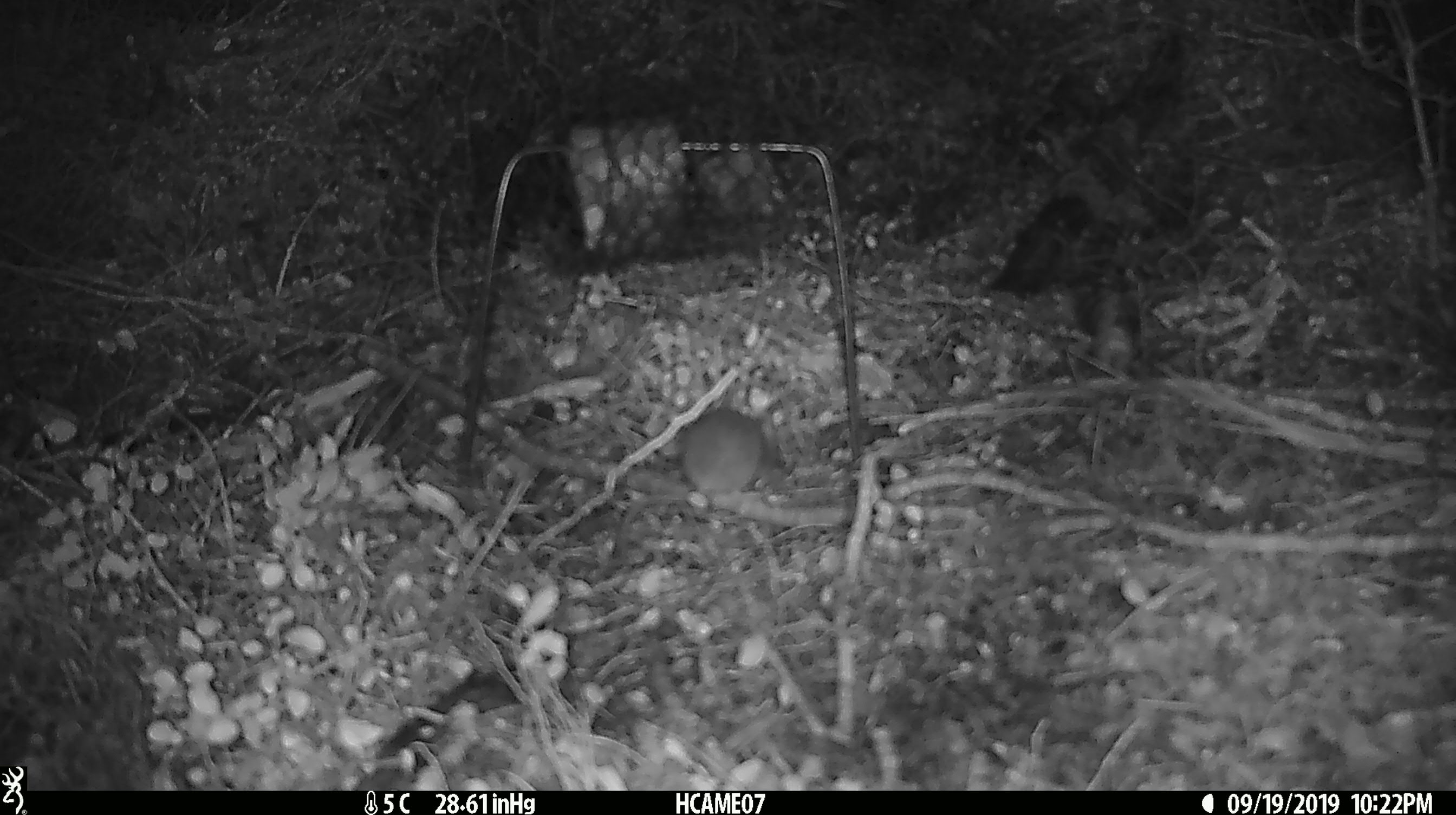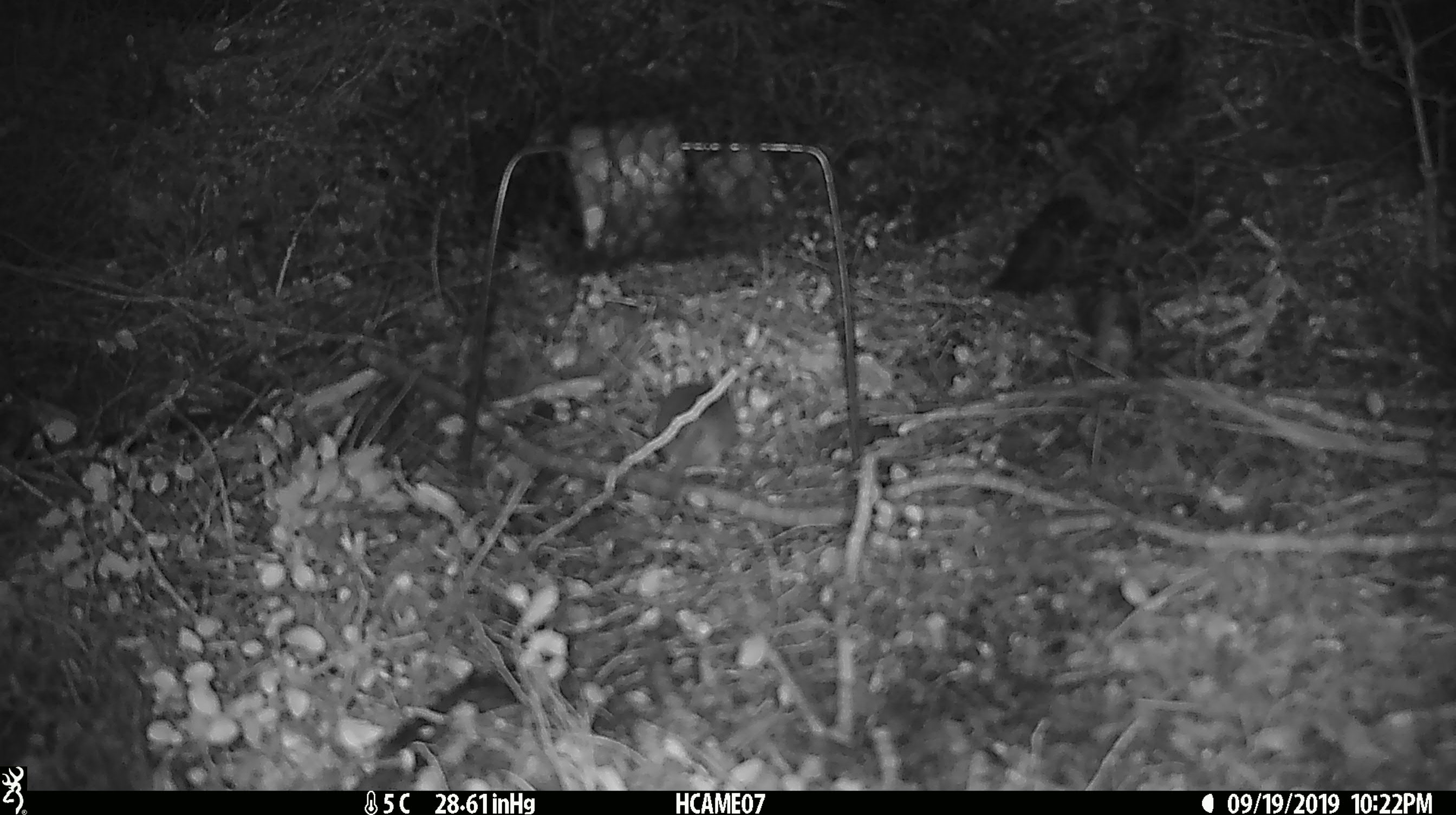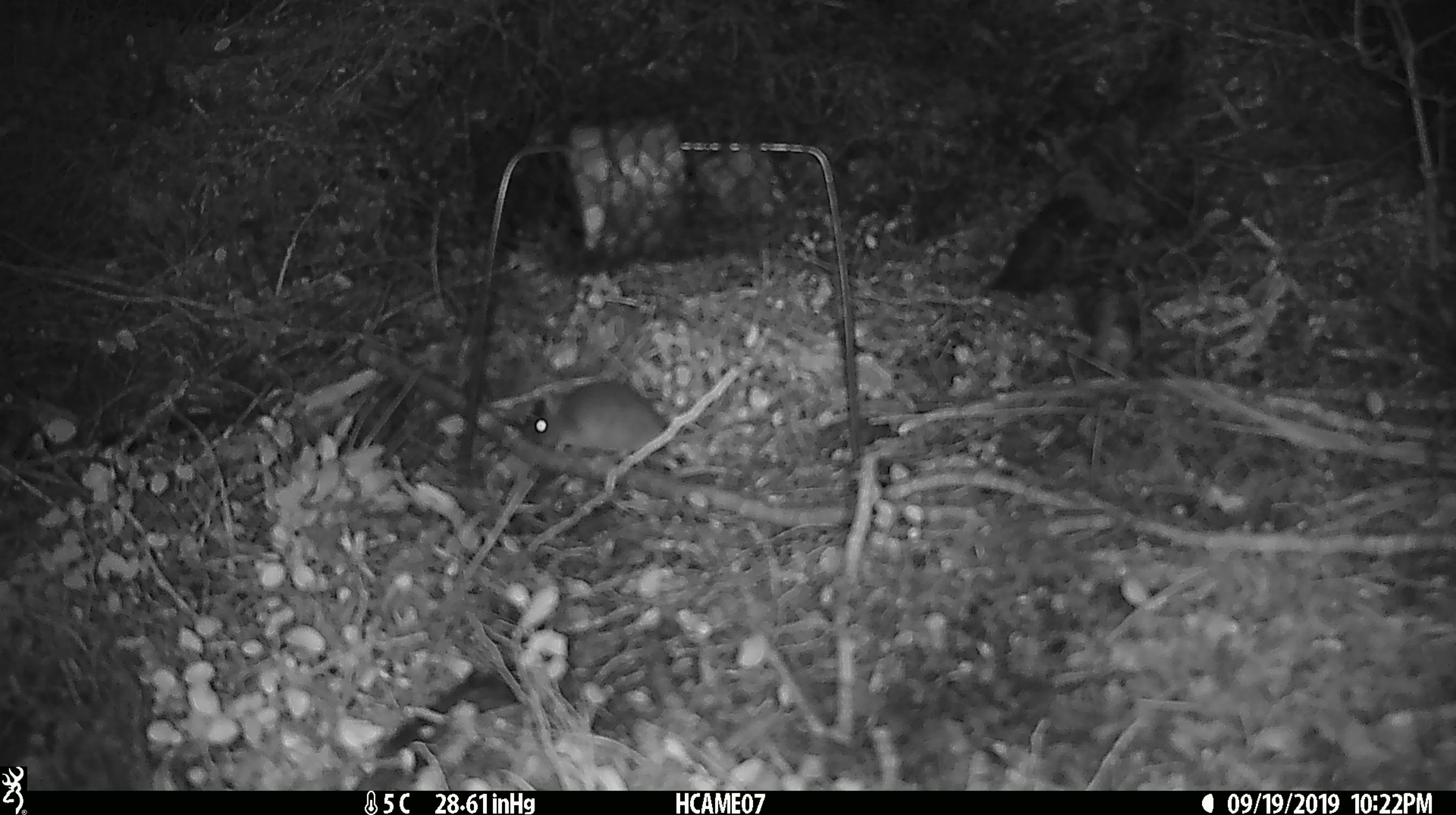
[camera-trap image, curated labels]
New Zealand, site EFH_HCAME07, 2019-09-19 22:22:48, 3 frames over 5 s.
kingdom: Animalia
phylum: Chordata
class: Mammalia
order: Rodentia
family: Muridae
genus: Mus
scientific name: Mus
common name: mouse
Mouse (Mus).